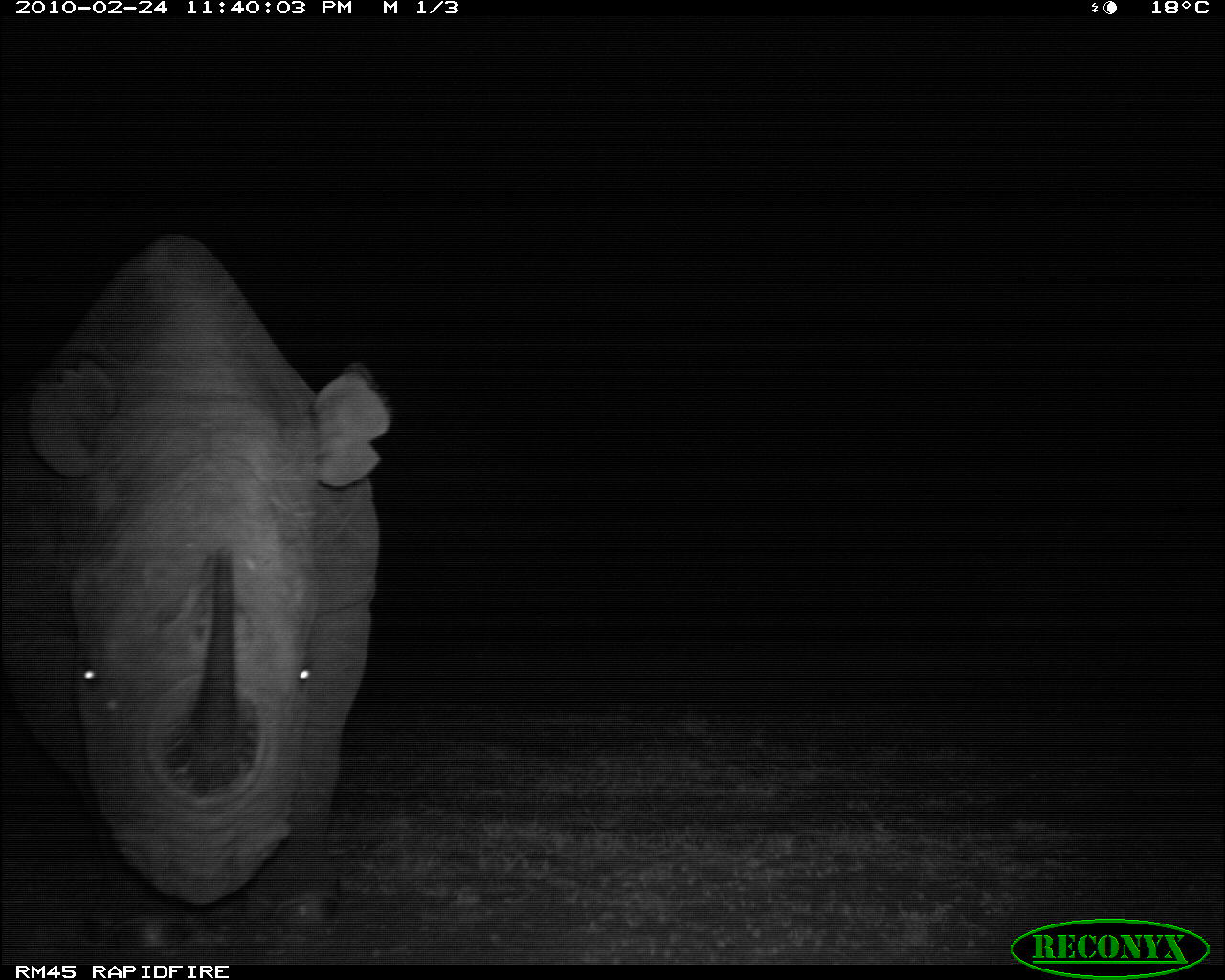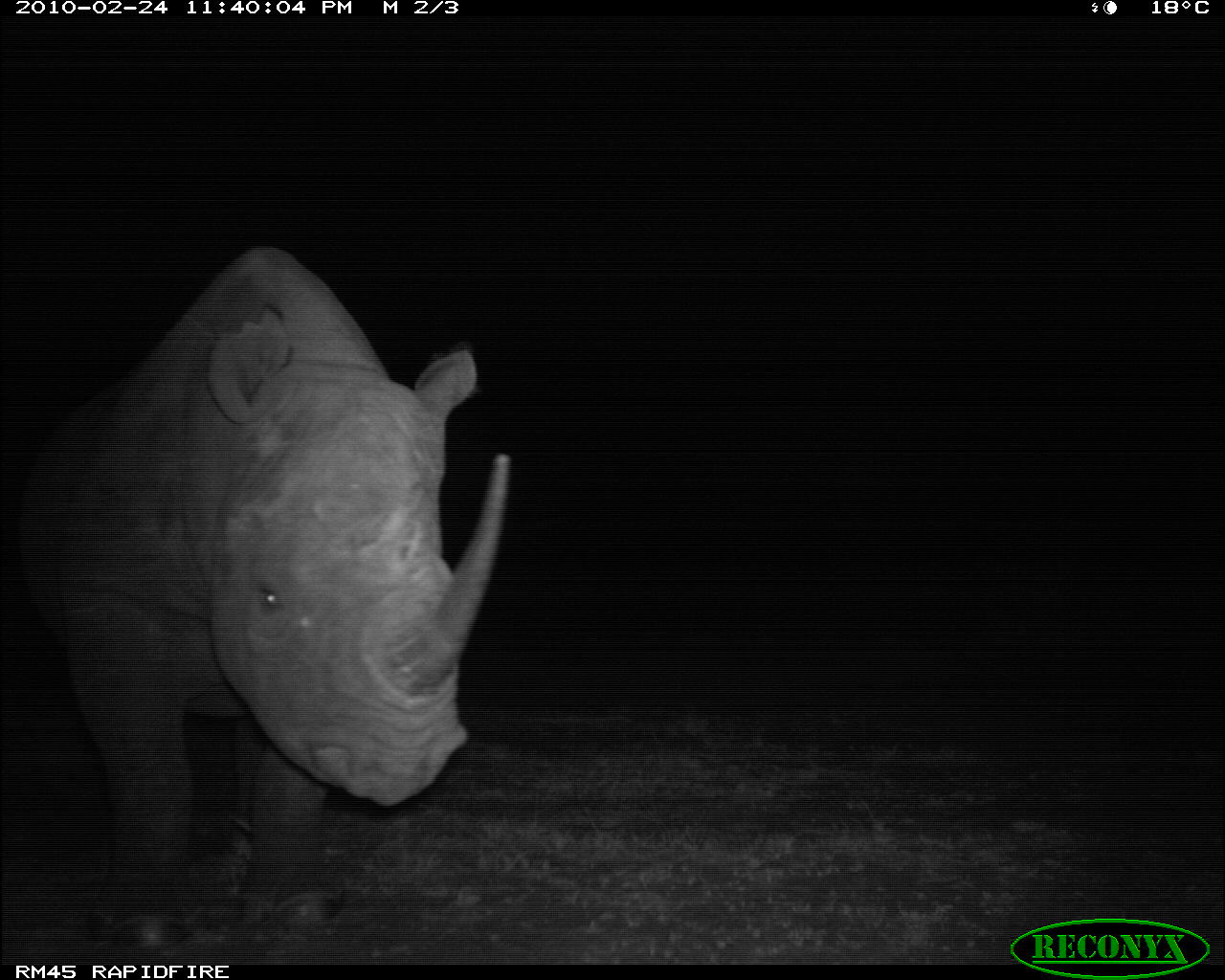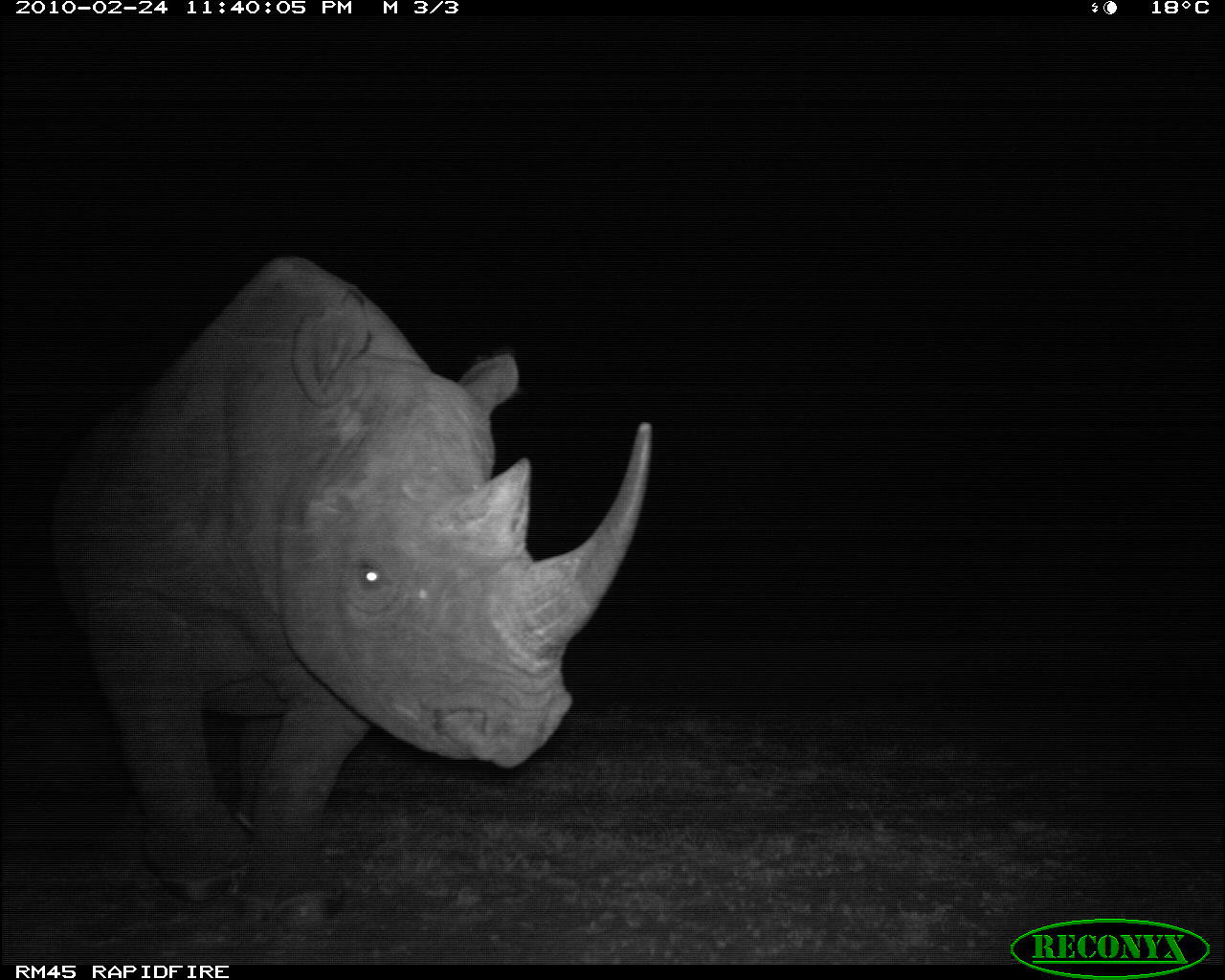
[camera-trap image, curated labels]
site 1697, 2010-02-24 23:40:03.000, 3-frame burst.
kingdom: Animalia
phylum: Chordata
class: Mammalia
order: Perissodactyla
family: Rhinocerotidae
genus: Diceros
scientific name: Diceros bicornis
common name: black rhinoceros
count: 1